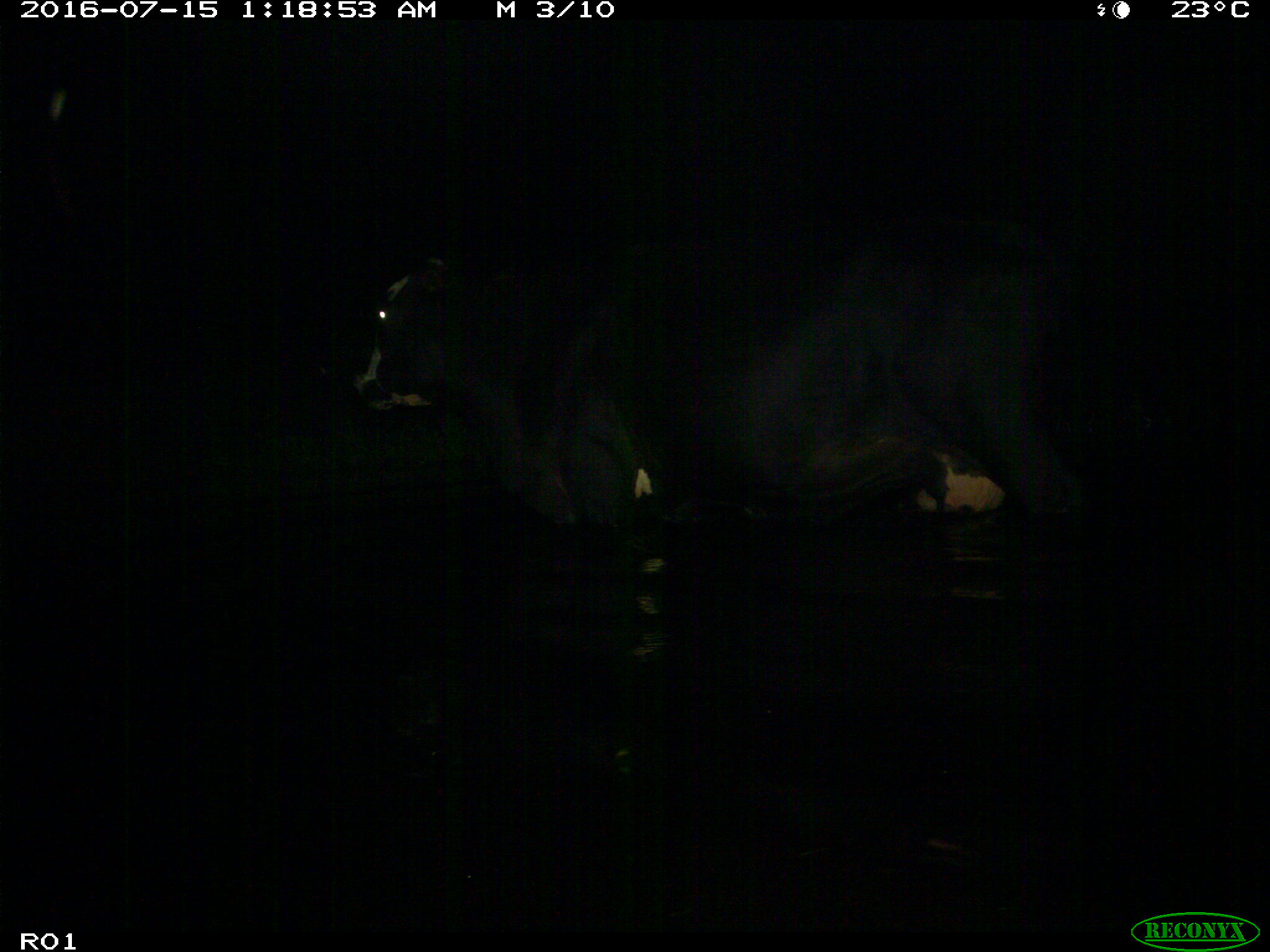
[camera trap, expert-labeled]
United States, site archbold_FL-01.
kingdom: Animalia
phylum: Chordata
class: Mammalia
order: Artiodactyla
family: Bovidae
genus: Bos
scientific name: Bos taurus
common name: domestic cow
Bos taurus (domestic cow).